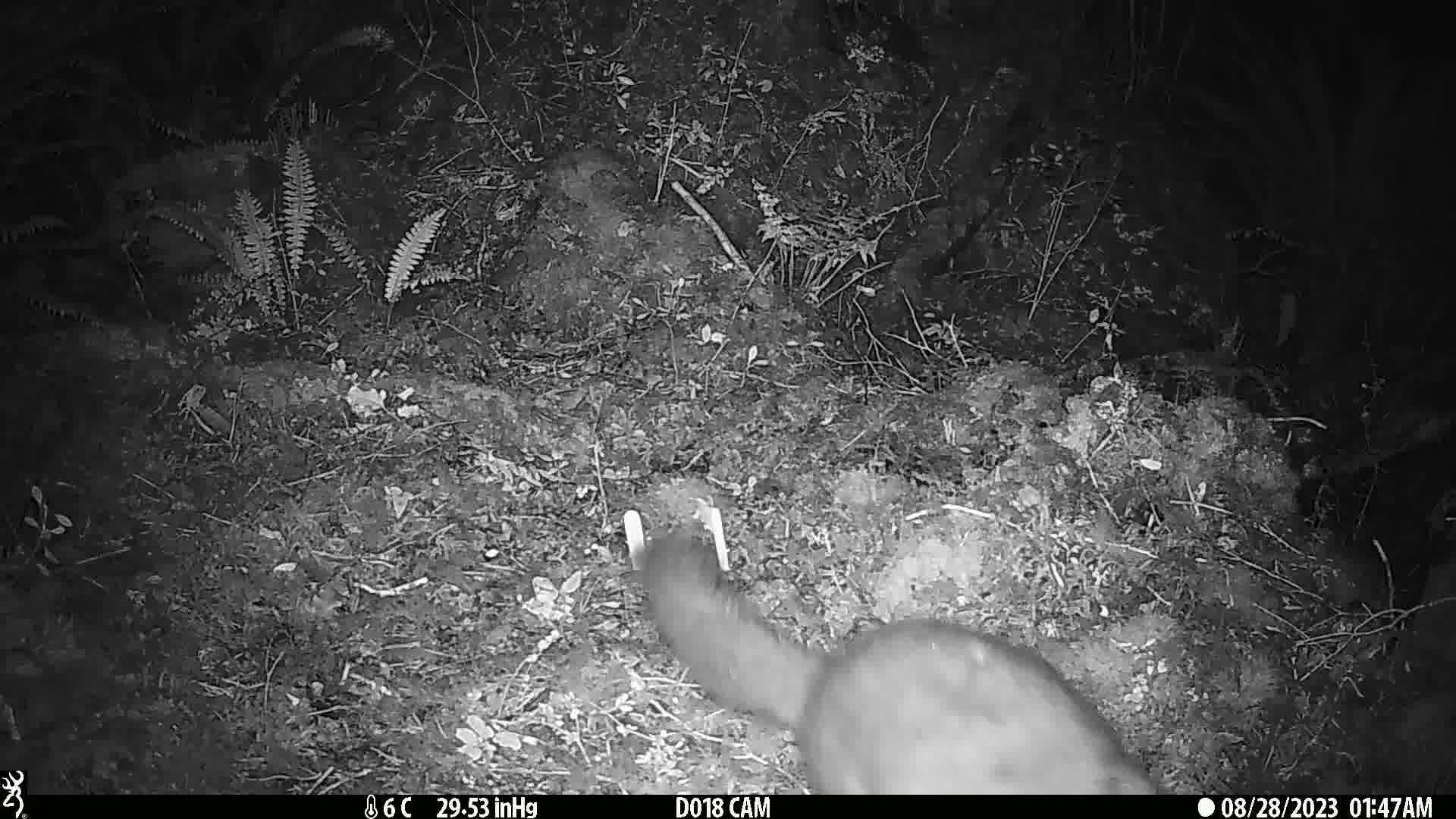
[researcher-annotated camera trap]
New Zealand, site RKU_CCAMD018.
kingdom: Animalia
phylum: Chordata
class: Mammalia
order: Diprotodontia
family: Phalangeridae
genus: Trichosurus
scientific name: Trichosurus vulpecula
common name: common brushtail possum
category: possum